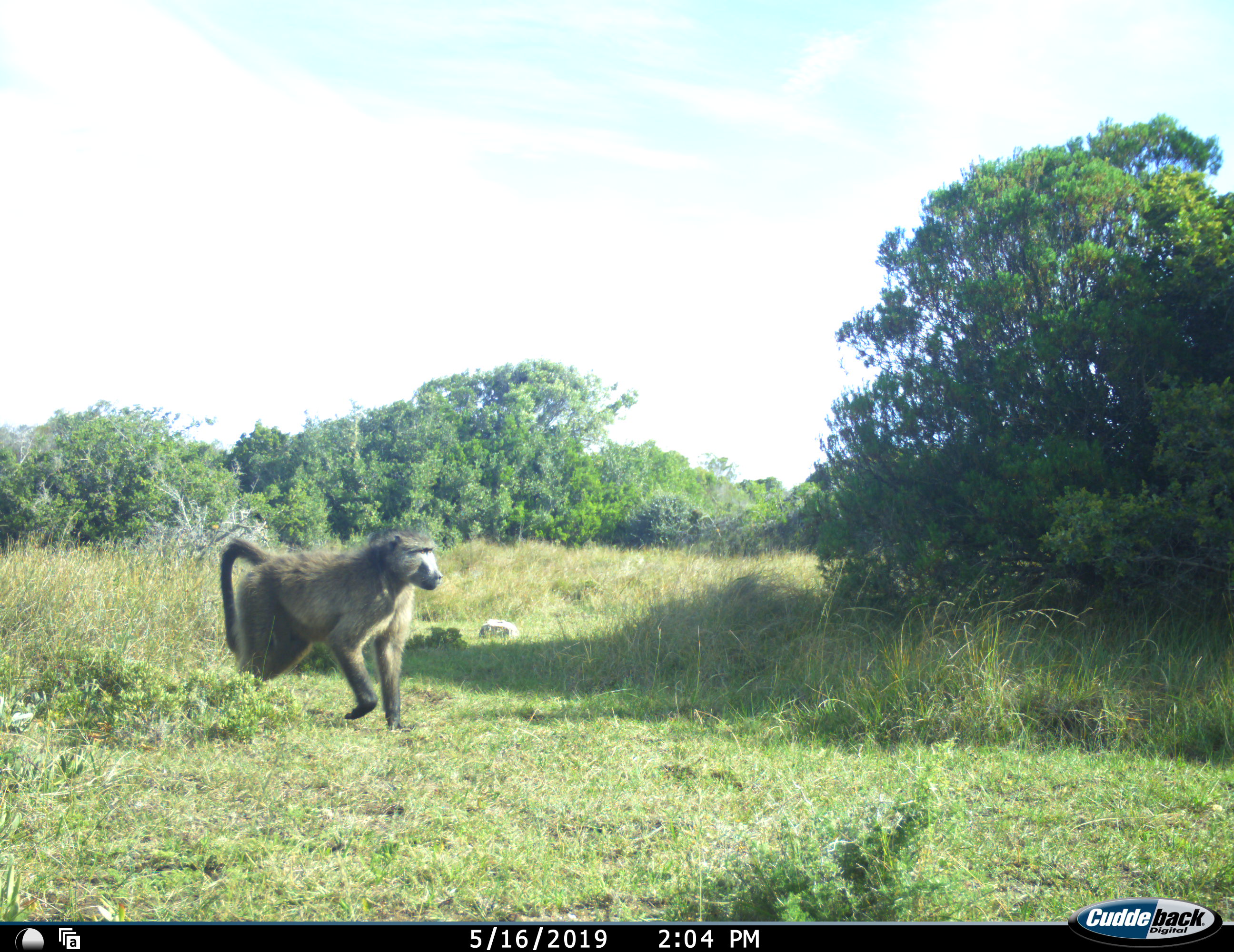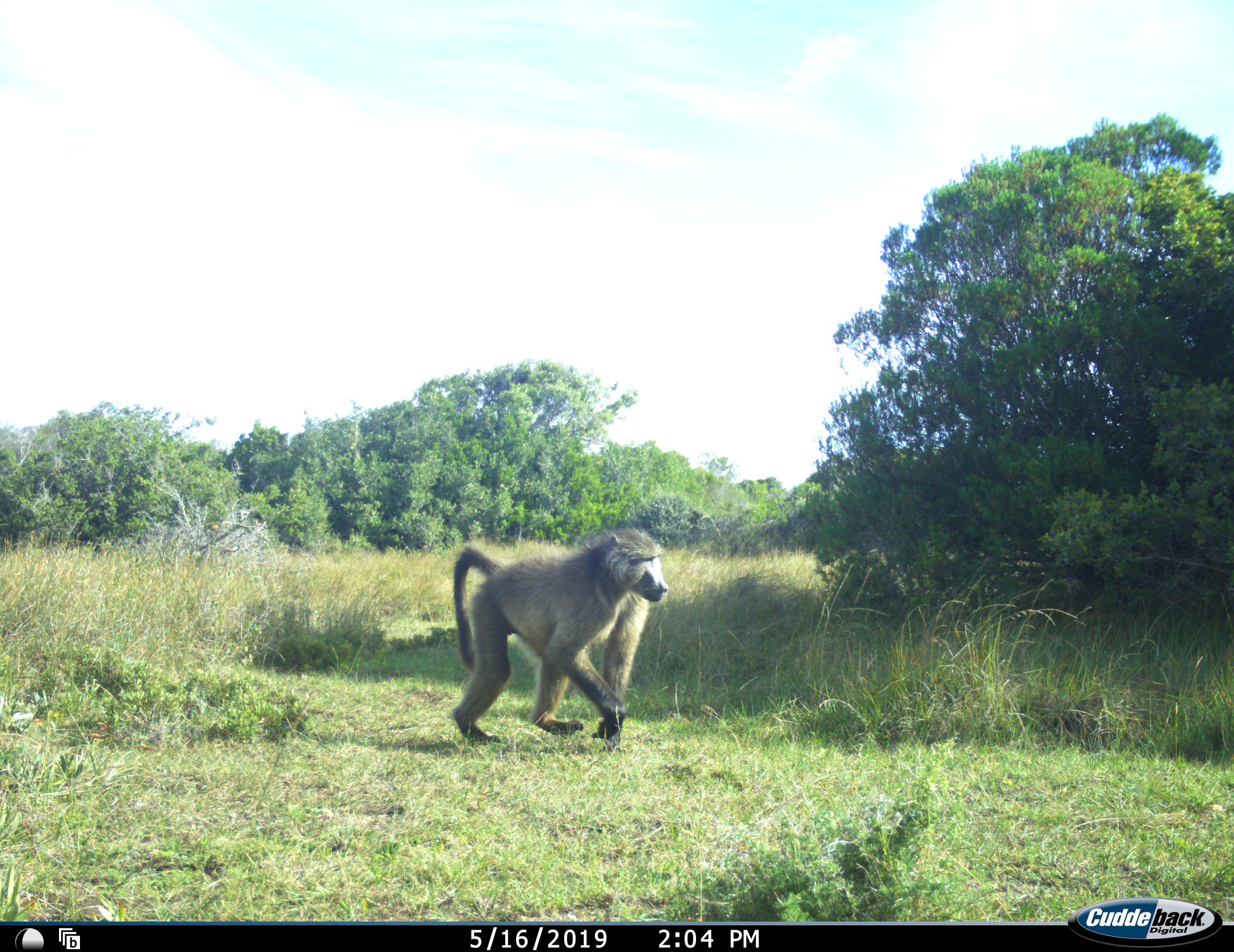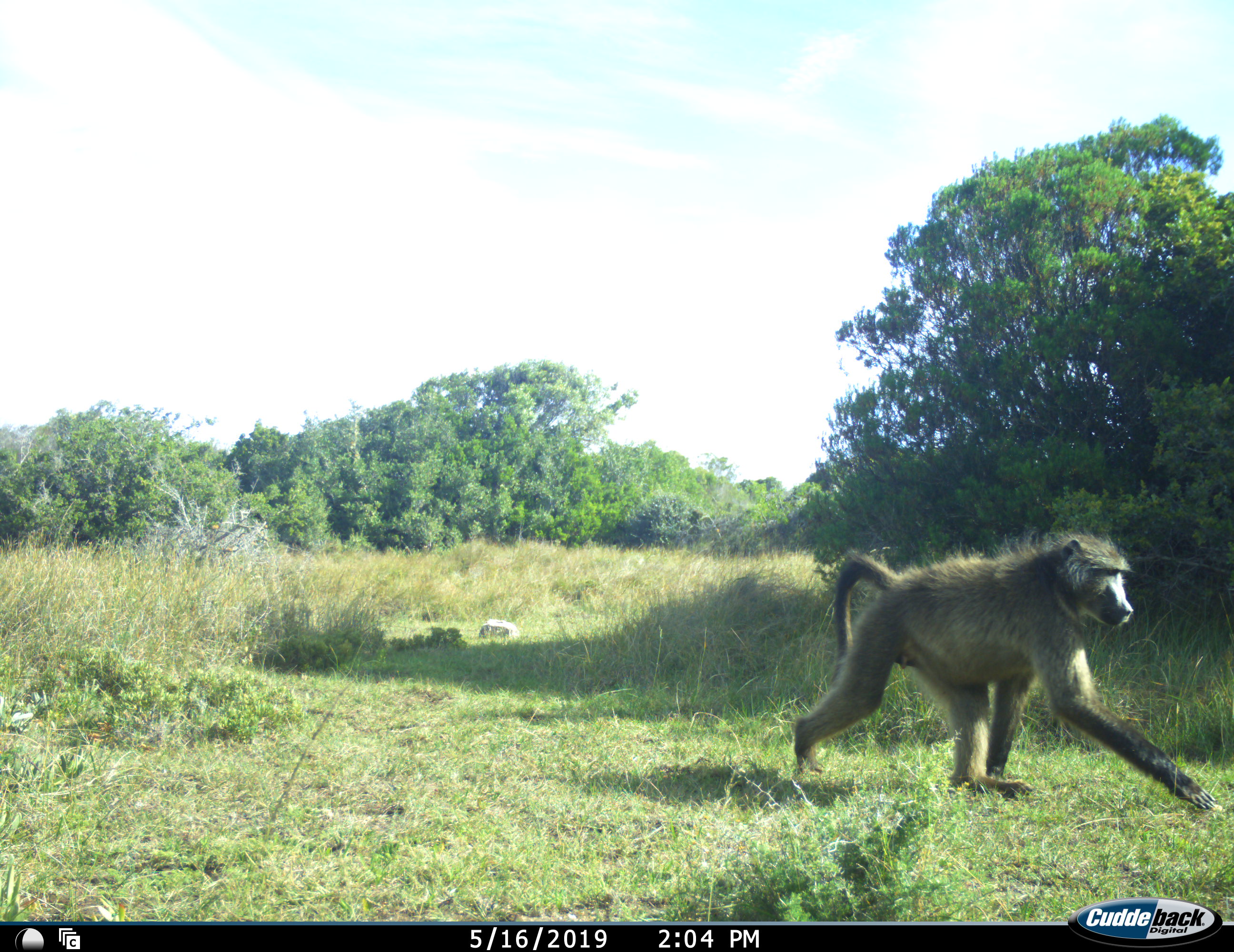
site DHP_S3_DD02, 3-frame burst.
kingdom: Animalia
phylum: Chordata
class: Mammalia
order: Primates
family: Cercopithecidae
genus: Papio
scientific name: Papio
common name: baboon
Baboon (Papio), count 1. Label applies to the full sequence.